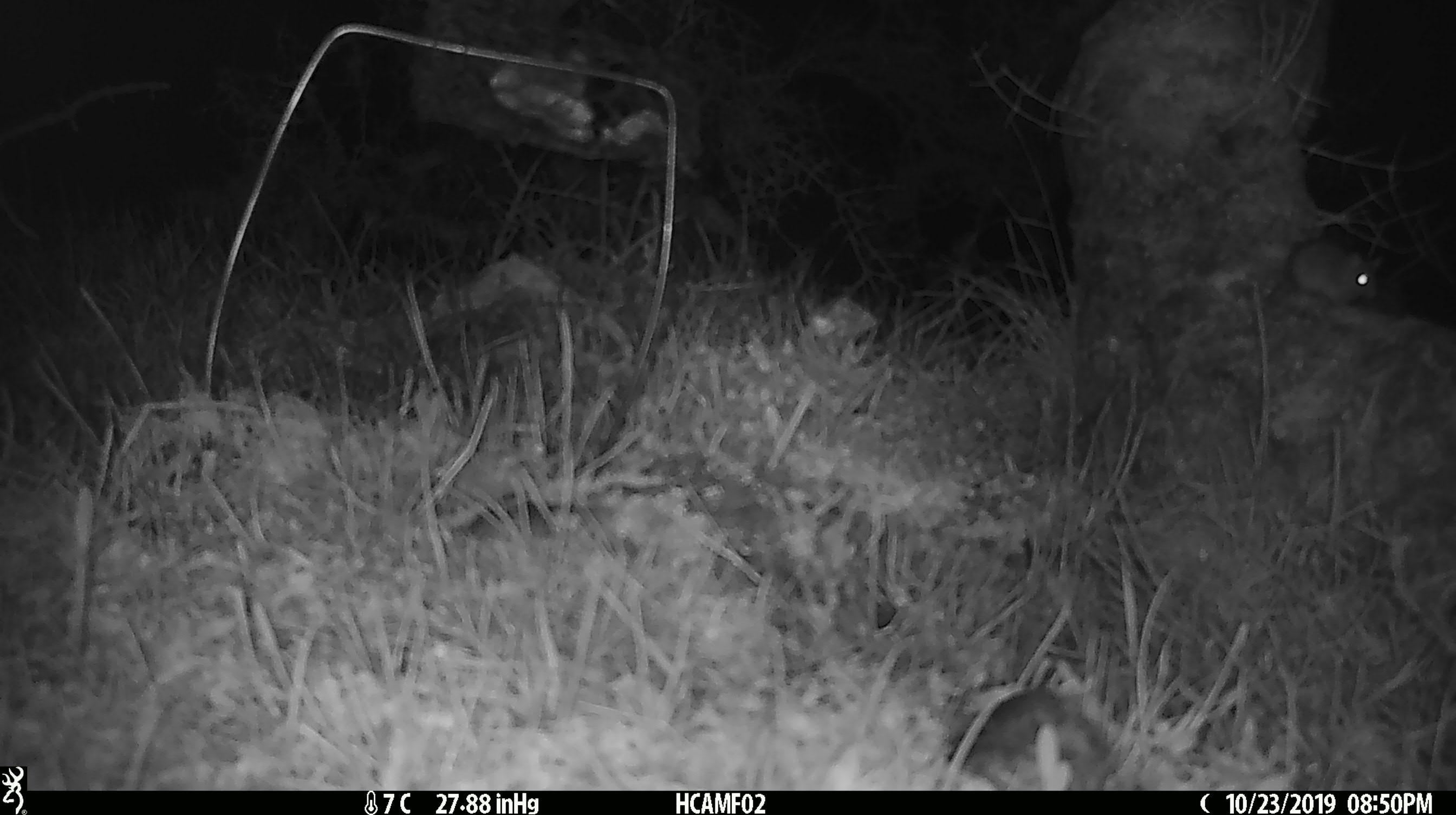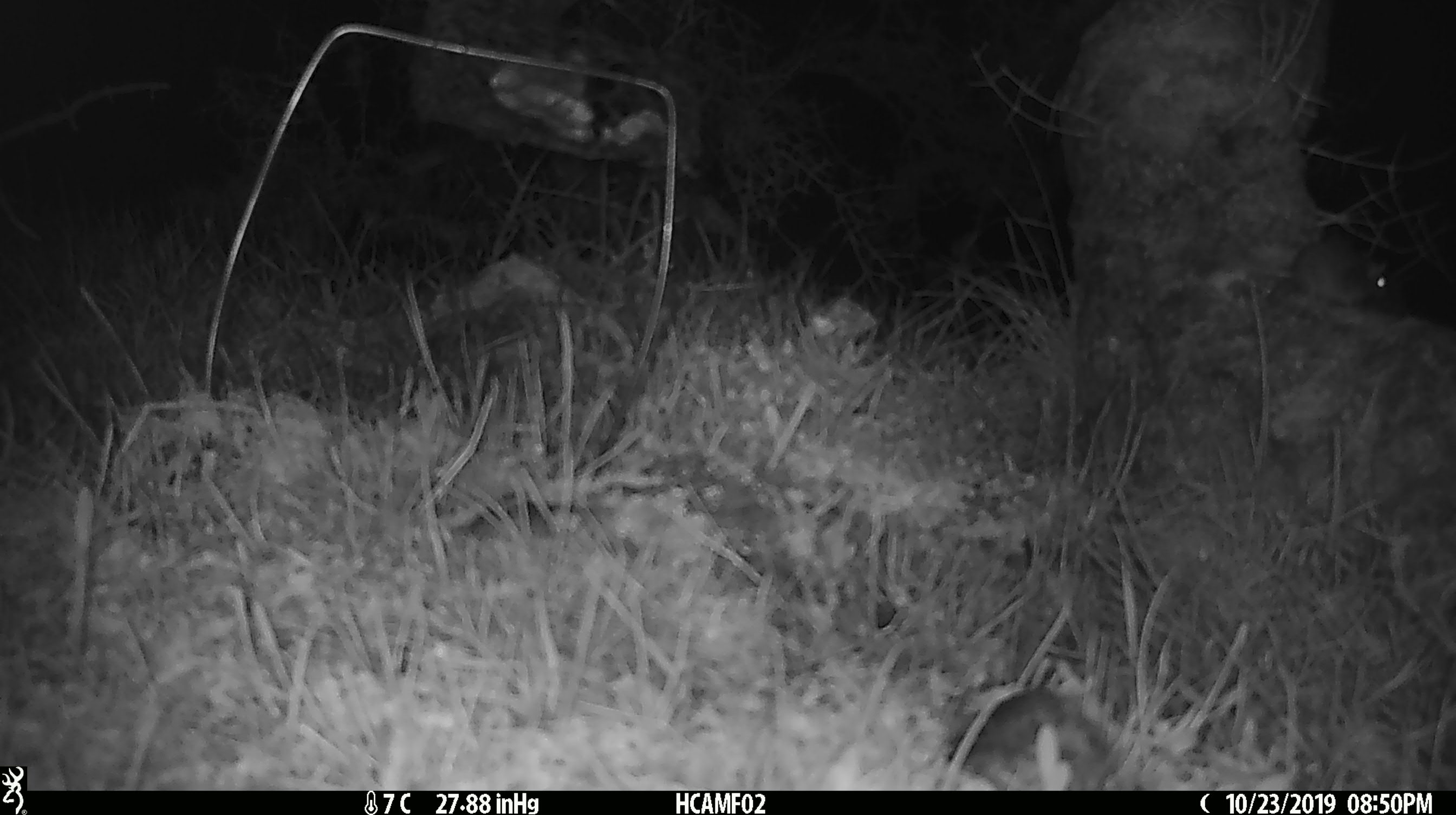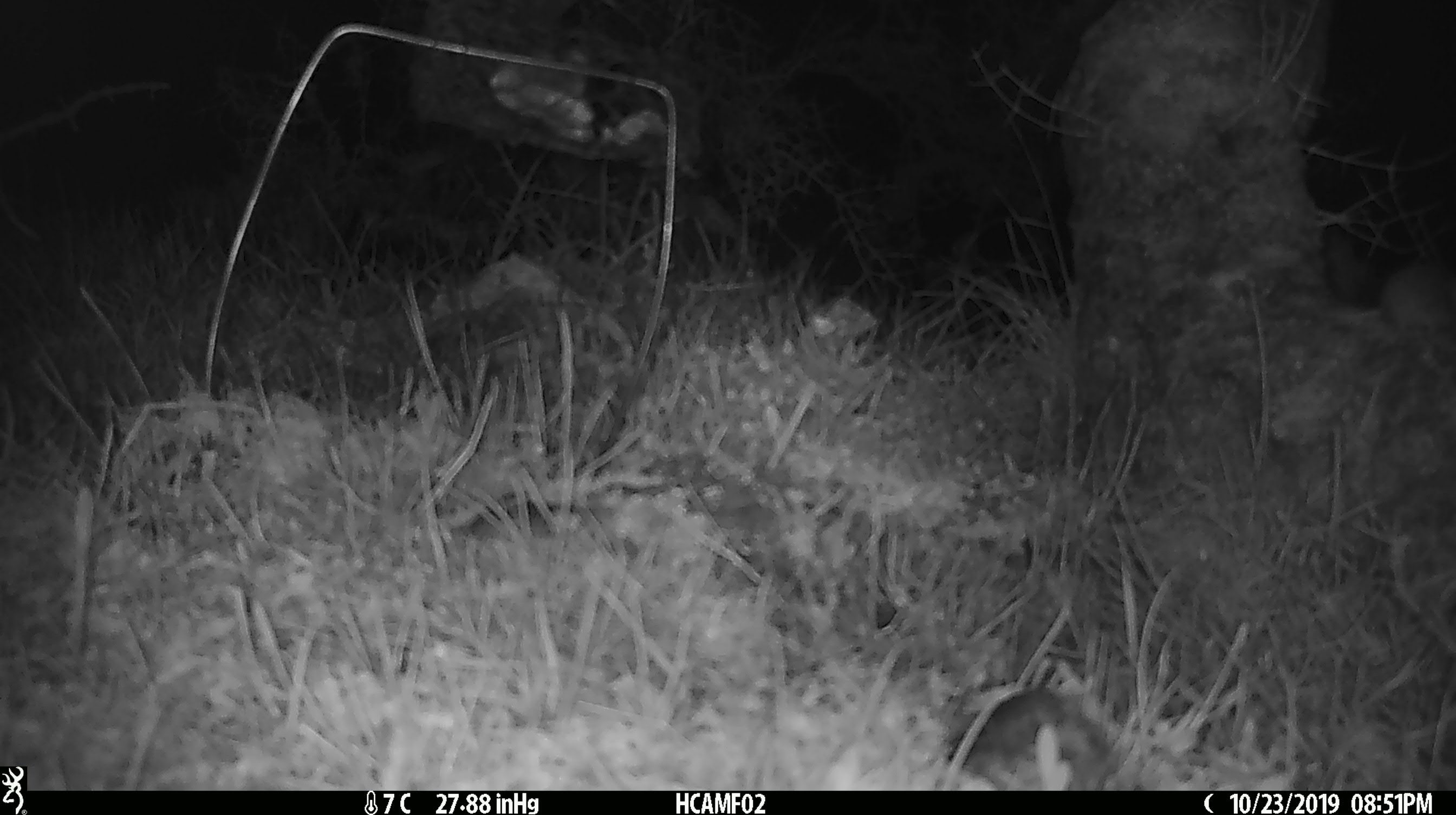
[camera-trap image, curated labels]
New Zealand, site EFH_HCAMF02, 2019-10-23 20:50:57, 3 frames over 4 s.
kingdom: Animalia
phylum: Chordata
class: Mammalia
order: Rodentia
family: Muridae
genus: Mus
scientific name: Mus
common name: mouse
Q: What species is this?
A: Mouse (Mus).